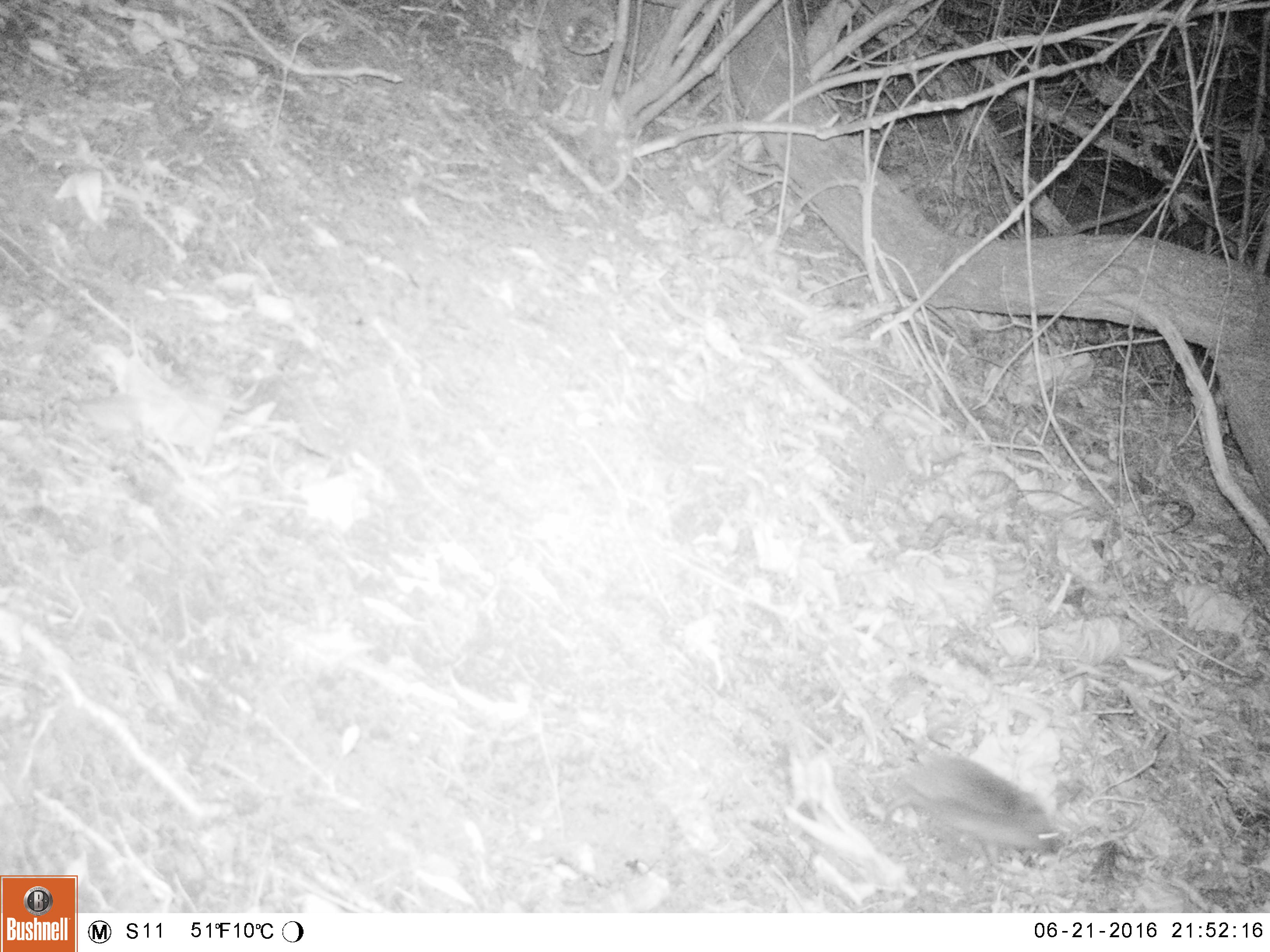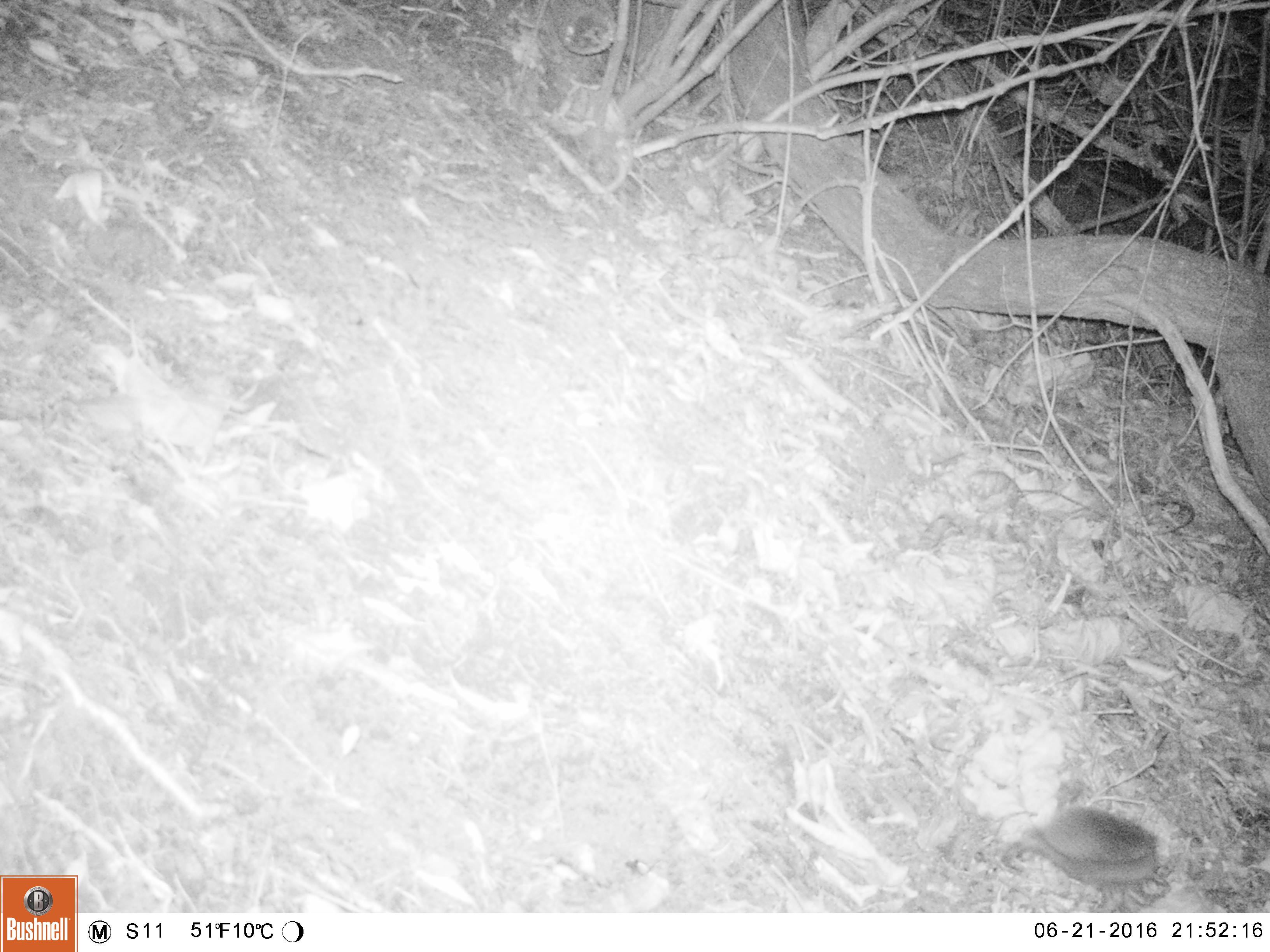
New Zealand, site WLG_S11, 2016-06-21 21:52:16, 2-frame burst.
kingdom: Animalia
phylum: Chordata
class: Mammalia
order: Eulipotyphla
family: Erinaceidae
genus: Erinaceus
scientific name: Erinaceus europaeus europaeus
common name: european hedgehog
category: hedgehog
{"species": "hedgehog (european hedgehog) (Erinaceus europaeus europaeus)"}